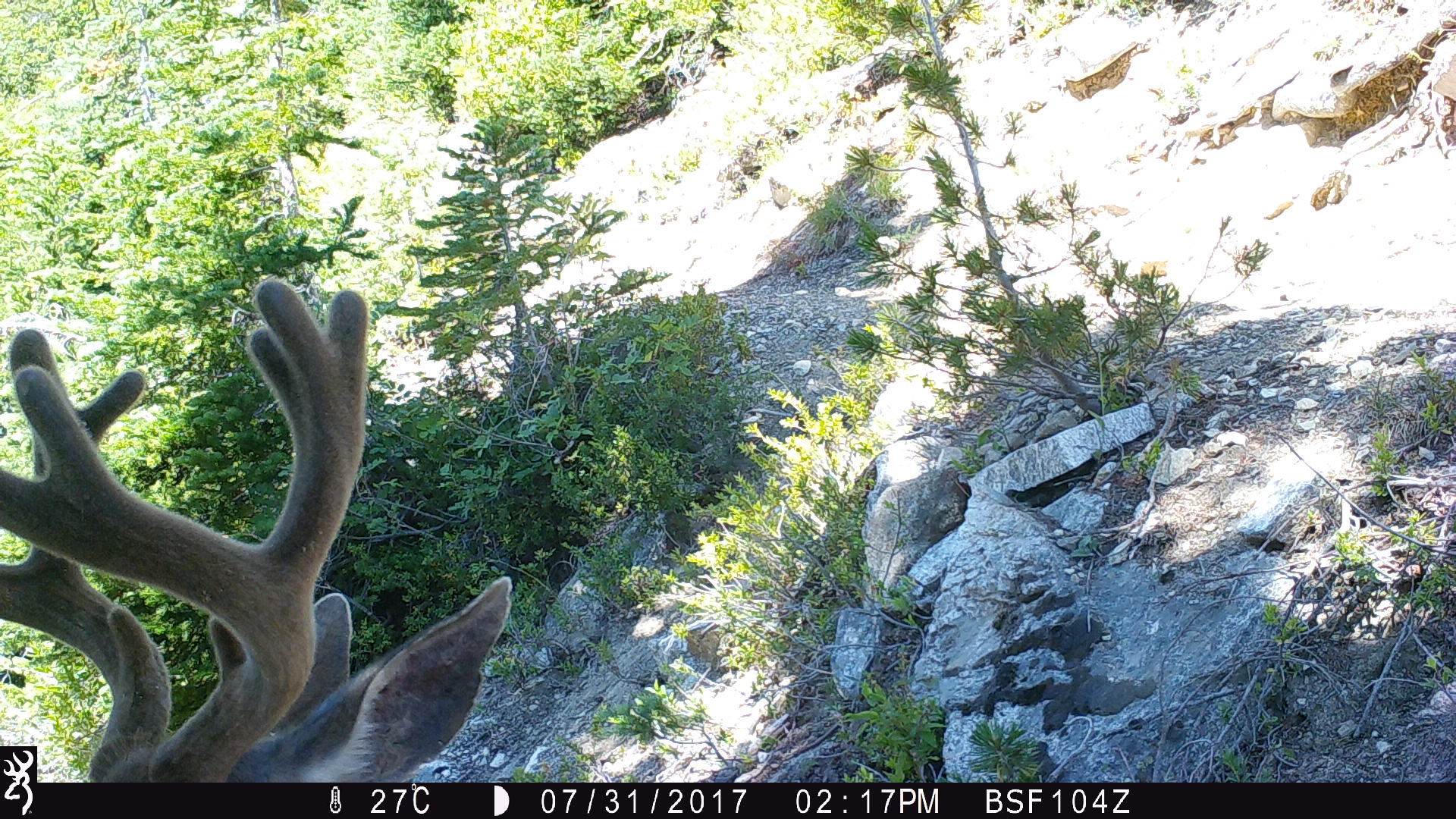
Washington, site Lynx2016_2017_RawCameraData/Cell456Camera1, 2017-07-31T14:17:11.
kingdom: Animalia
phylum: Chordata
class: Mammalia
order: Artiodactyla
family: Cervidae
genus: Odocoileus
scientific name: Odocoileus hemionus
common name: mule deer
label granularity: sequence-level